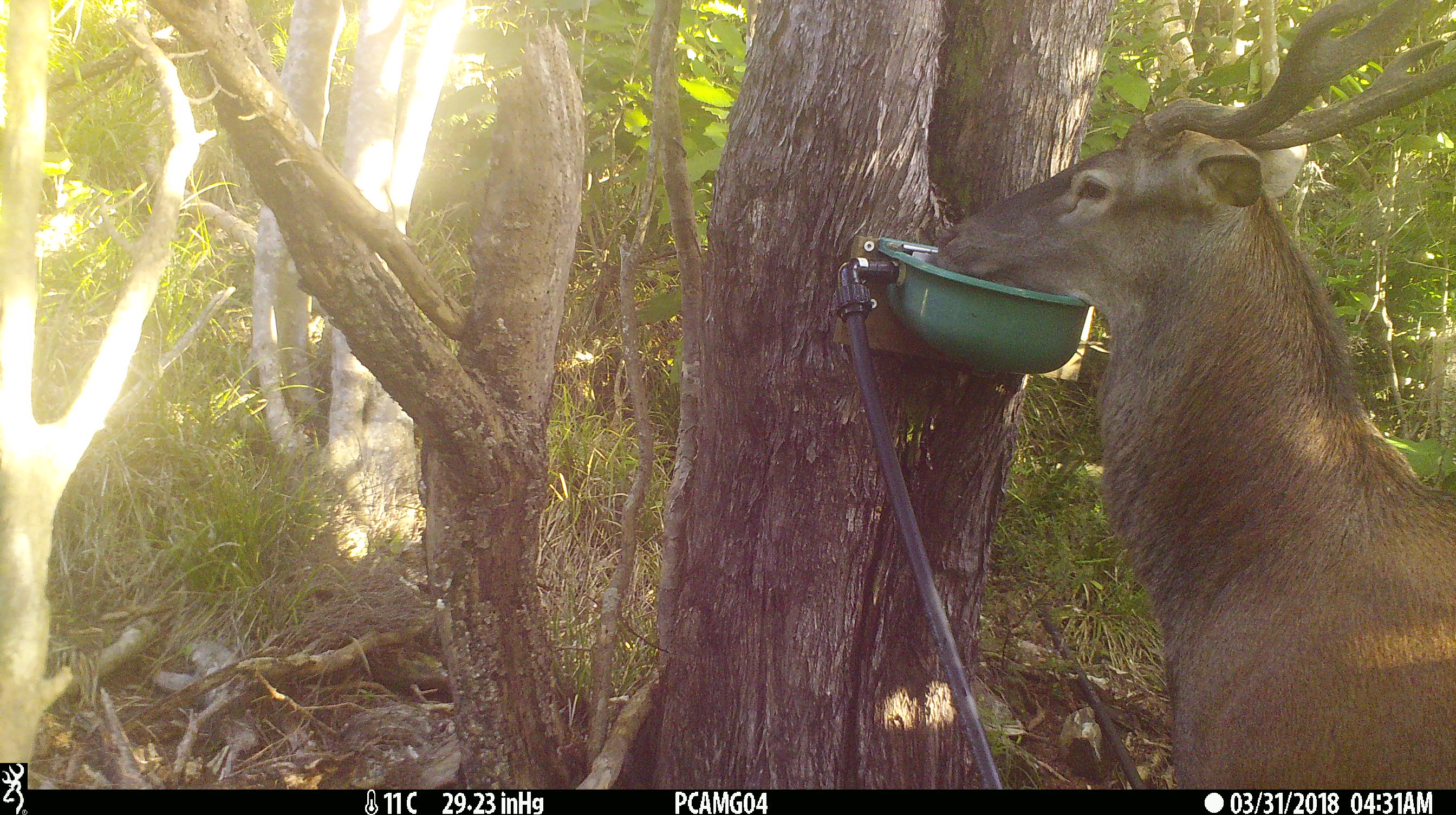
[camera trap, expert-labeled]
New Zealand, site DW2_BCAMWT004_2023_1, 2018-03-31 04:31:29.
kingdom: Animalia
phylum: Chordata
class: Mammalia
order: Artiodactyla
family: Cervidae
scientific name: Cervidae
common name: deer